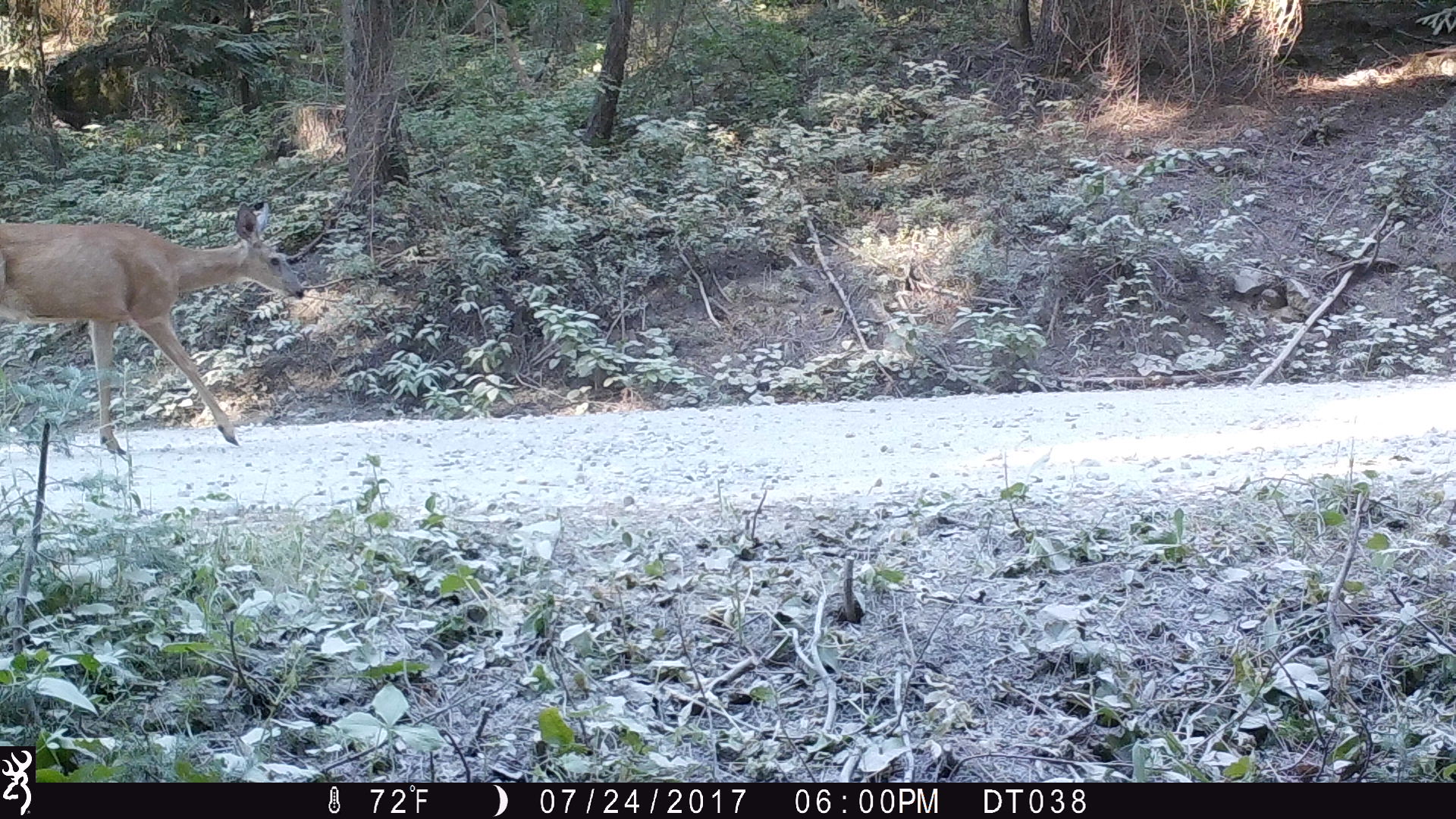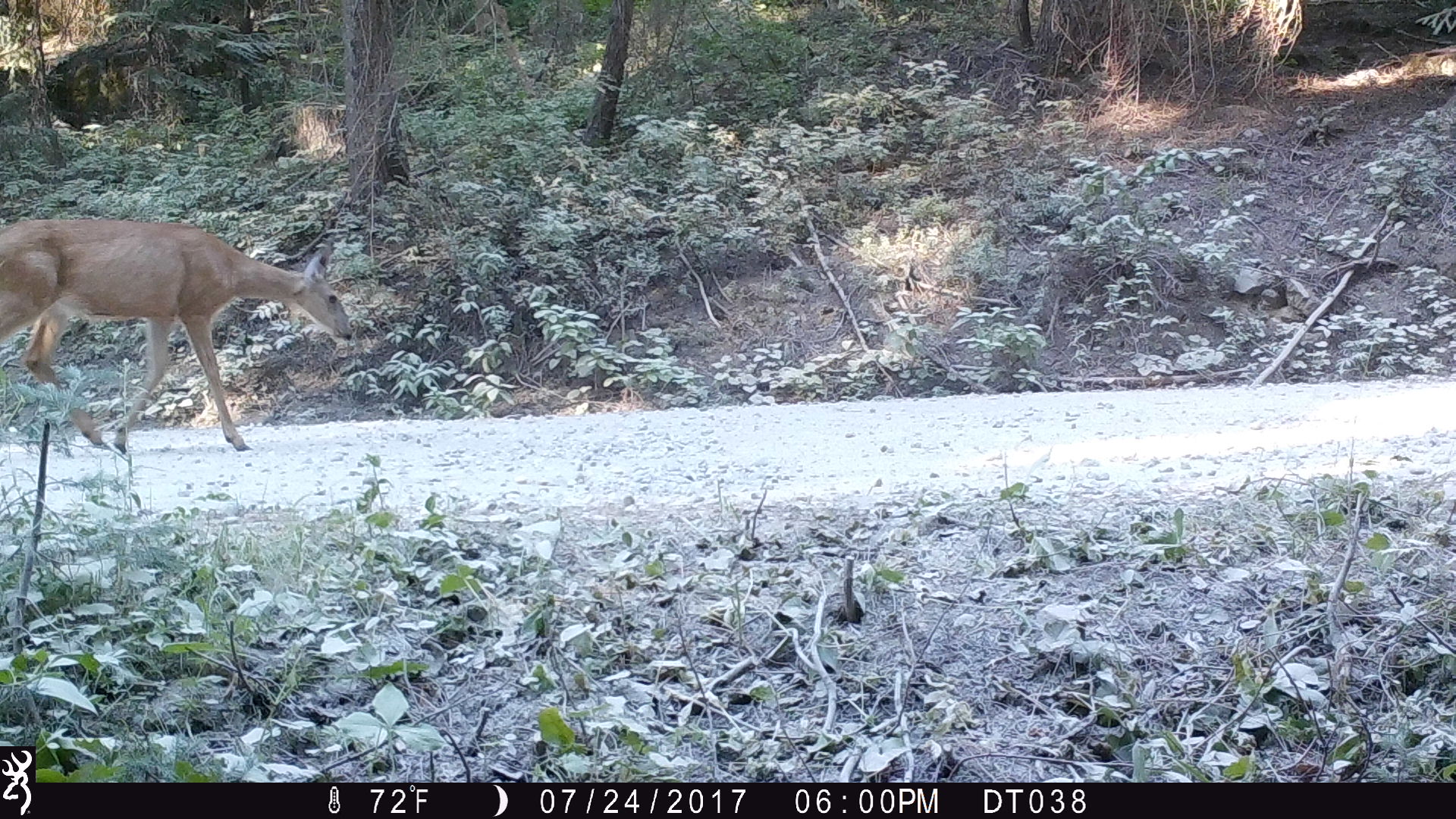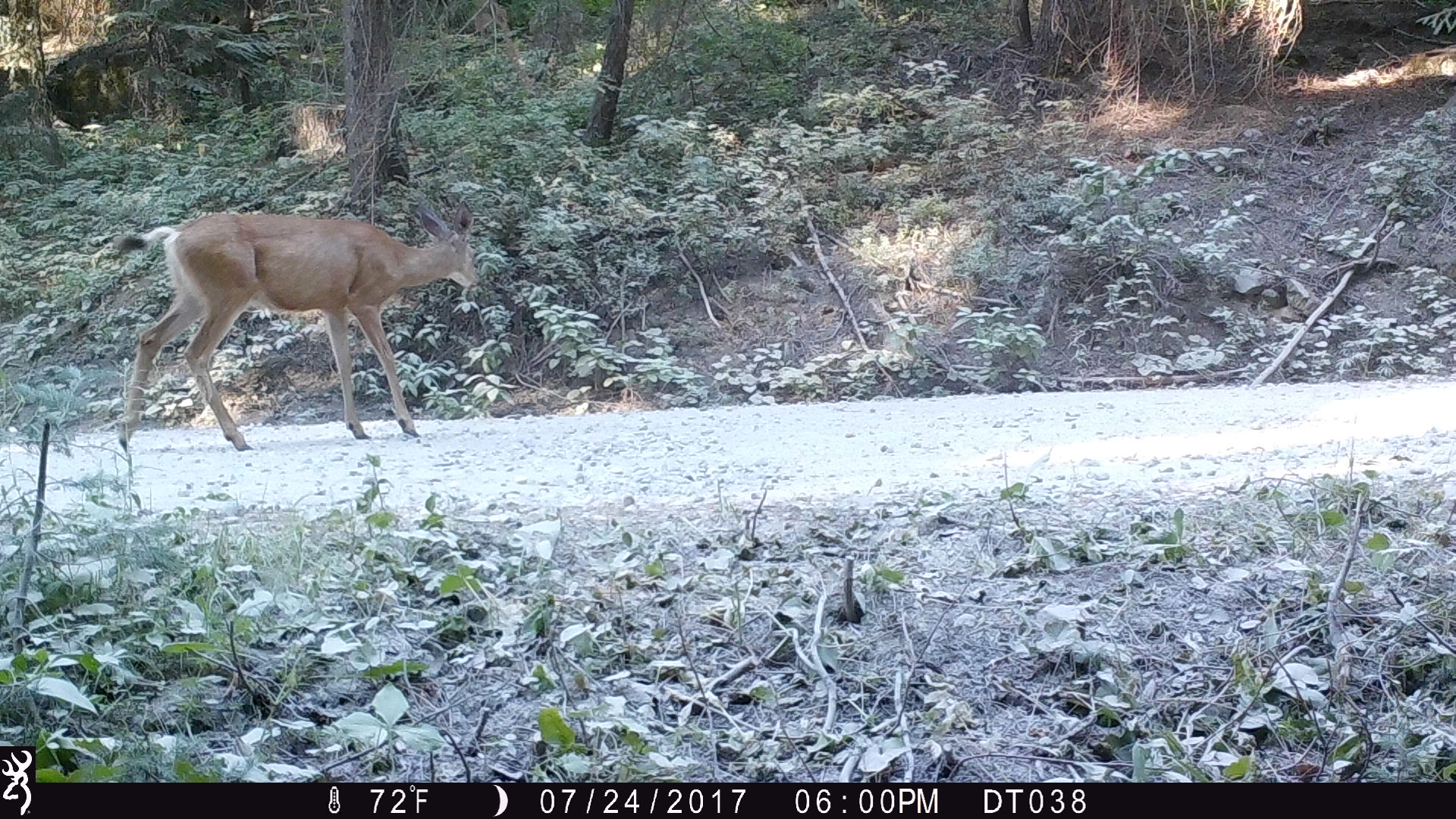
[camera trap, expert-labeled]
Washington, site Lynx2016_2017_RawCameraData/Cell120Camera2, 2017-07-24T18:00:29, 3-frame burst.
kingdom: Animalia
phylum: Chordata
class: Mammalia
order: Artiodactyla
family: Cervidae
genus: Odocoileus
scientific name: Odocoileus hemionus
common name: mule deer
Odocoileus hemionus (mule deer). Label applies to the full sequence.